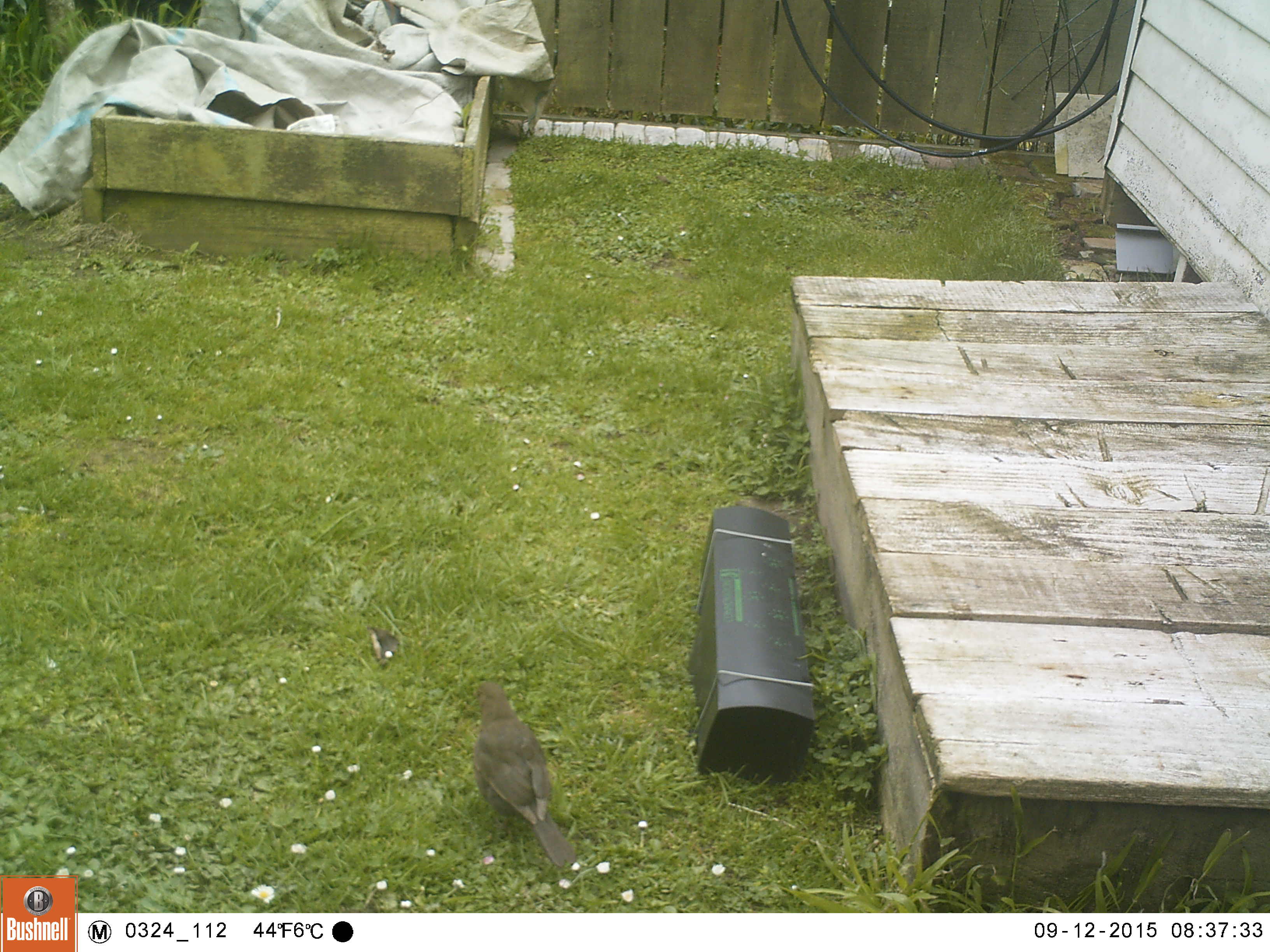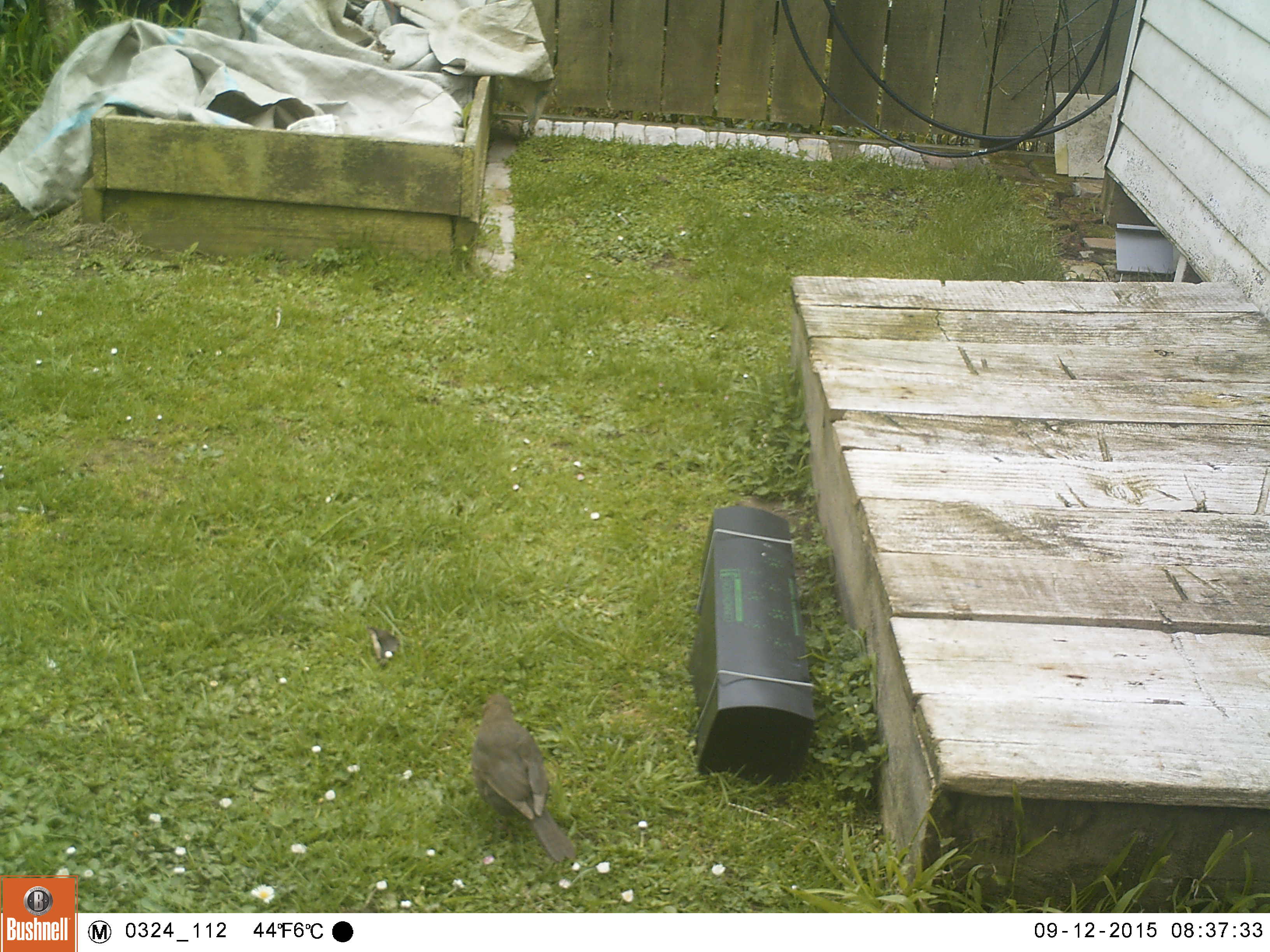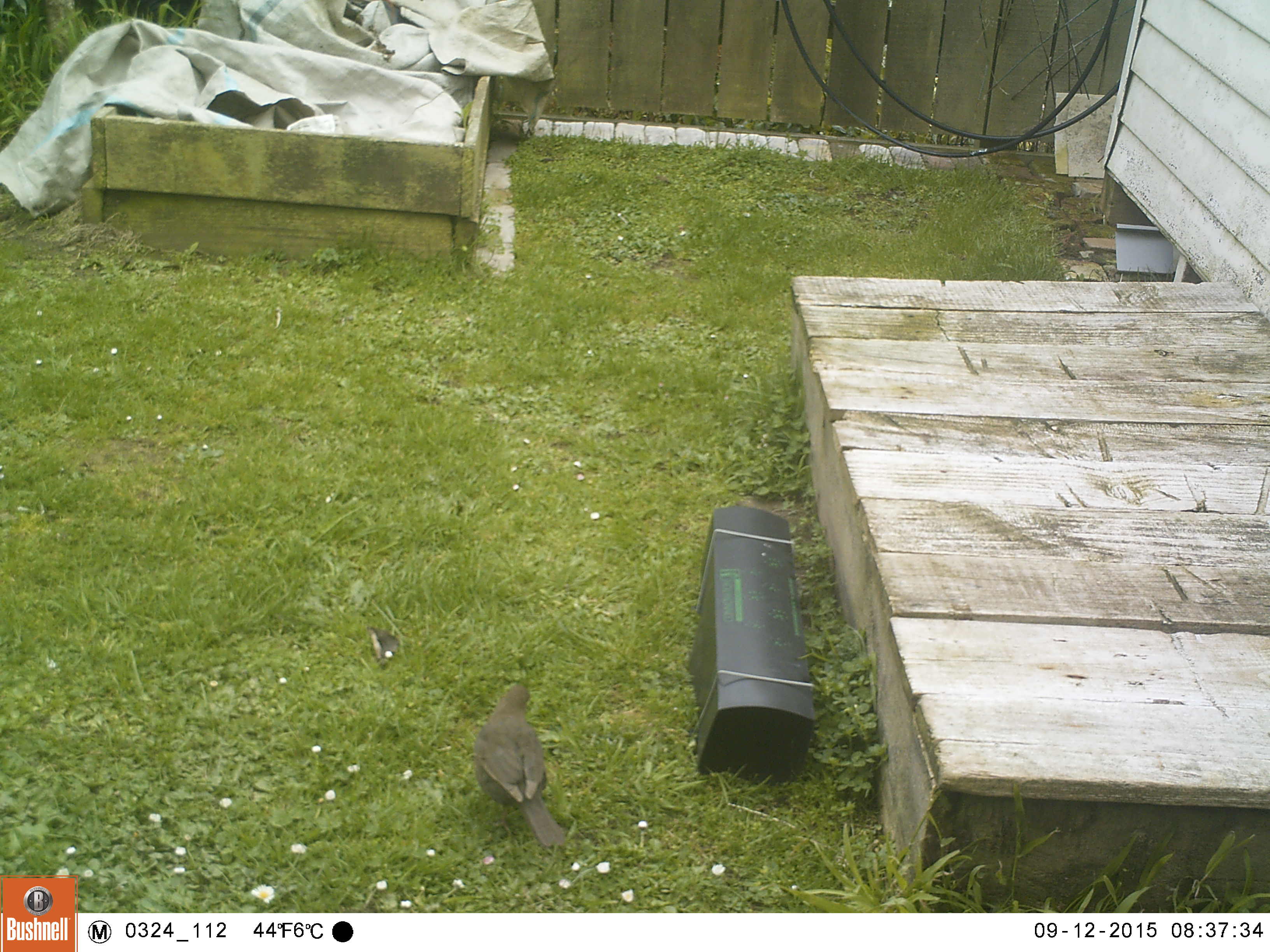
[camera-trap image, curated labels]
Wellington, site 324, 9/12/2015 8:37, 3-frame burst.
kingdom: Animalia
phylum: Chordata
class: Aves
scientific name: Aves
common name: bird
Bird (Aves).